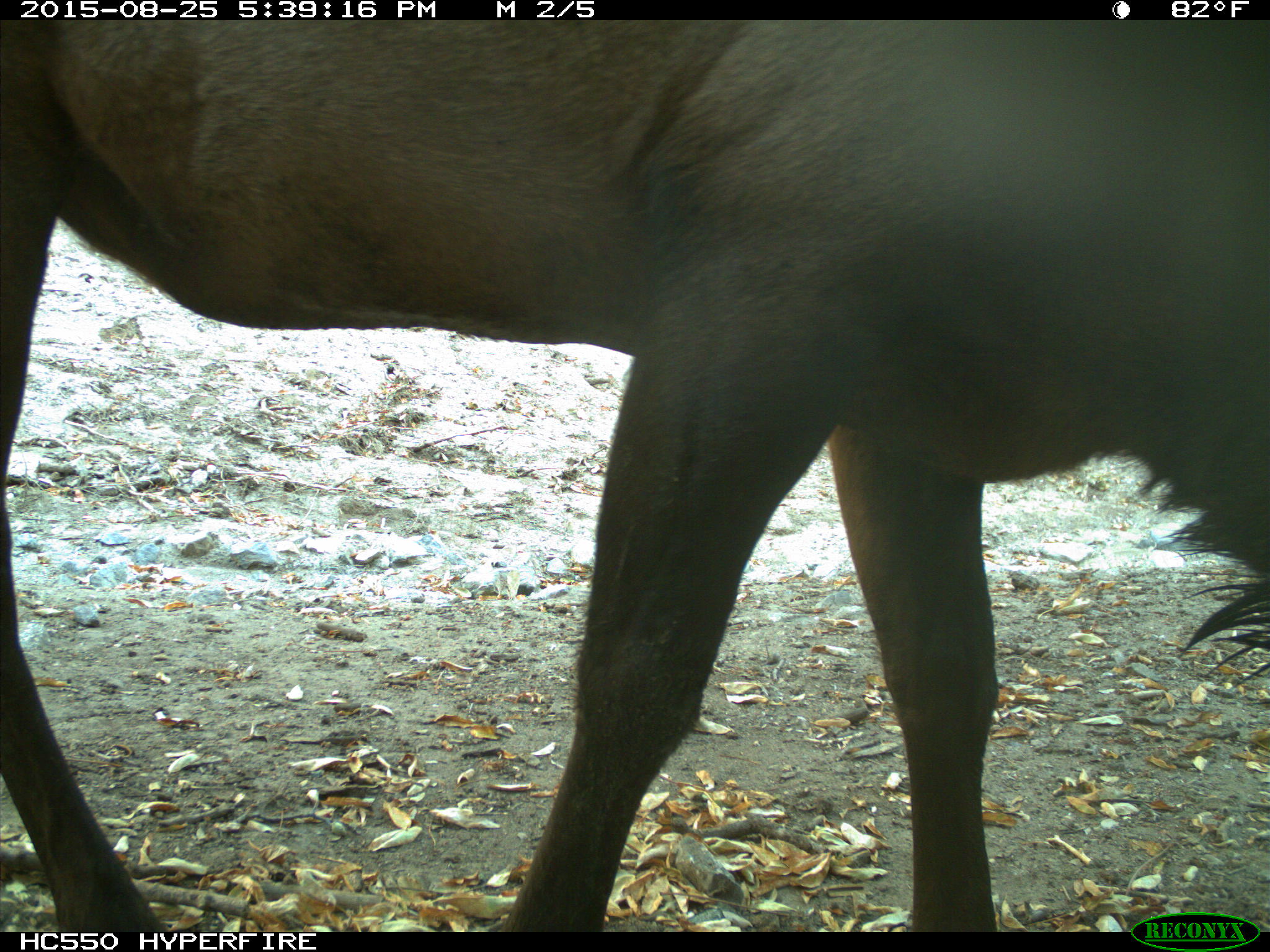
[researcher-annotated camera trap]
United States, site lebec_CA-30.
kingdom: Animalia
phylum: Chordata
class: Mammalia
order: Artiodactyla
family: Cervidae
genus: Cervus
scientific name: Cervus canadensis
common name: elk